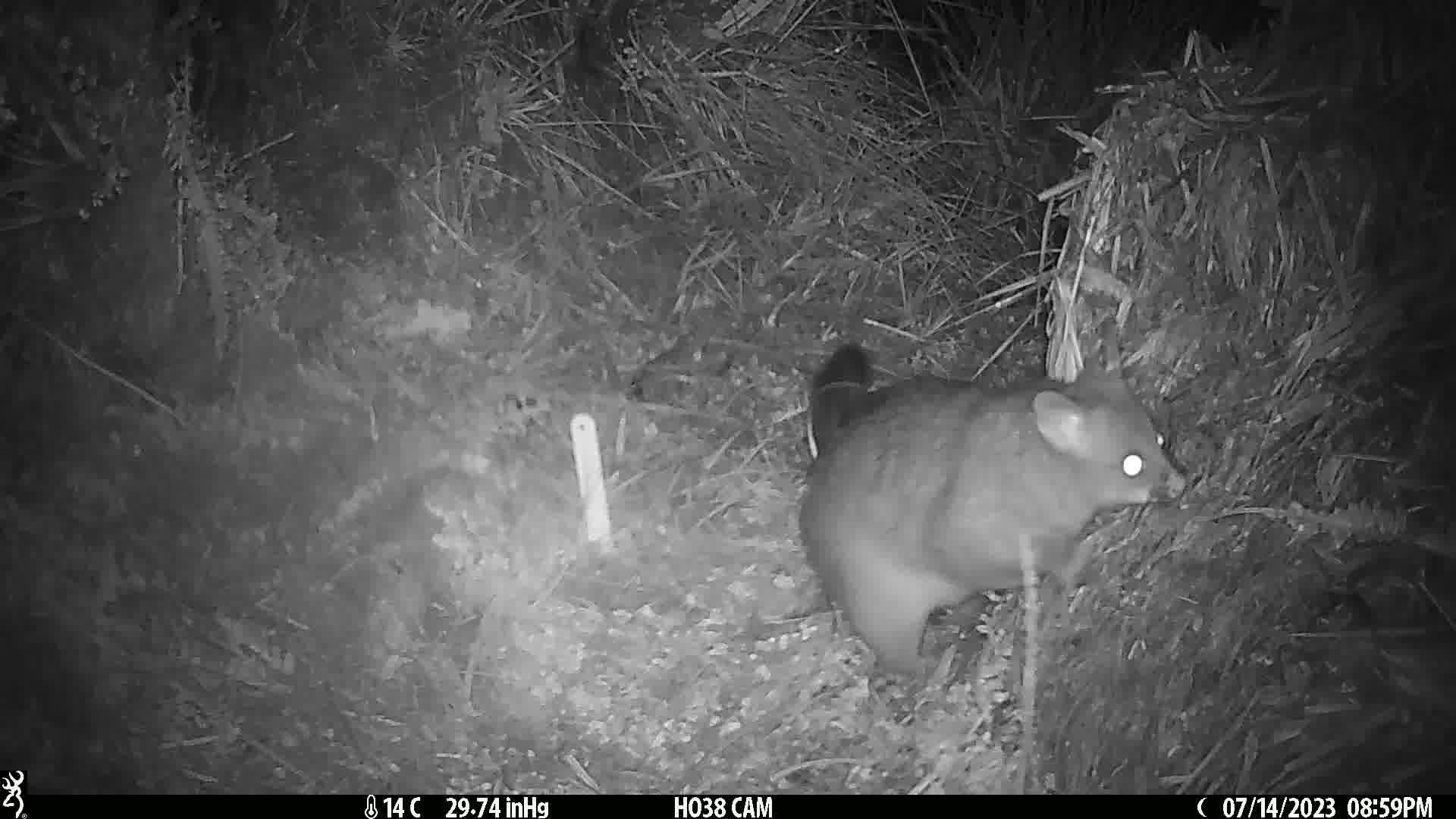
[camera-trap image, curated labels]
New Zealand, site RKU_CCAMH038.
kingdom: Animalia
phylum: Chordata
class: Mammalia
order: Diprotodontia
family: Phalangeridae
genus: Trichosurus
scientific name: Trichosurus vulpecula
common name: common brushtail possum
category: possum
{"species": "possum (common brushtail possum) (Trichosurus vulpecula)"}